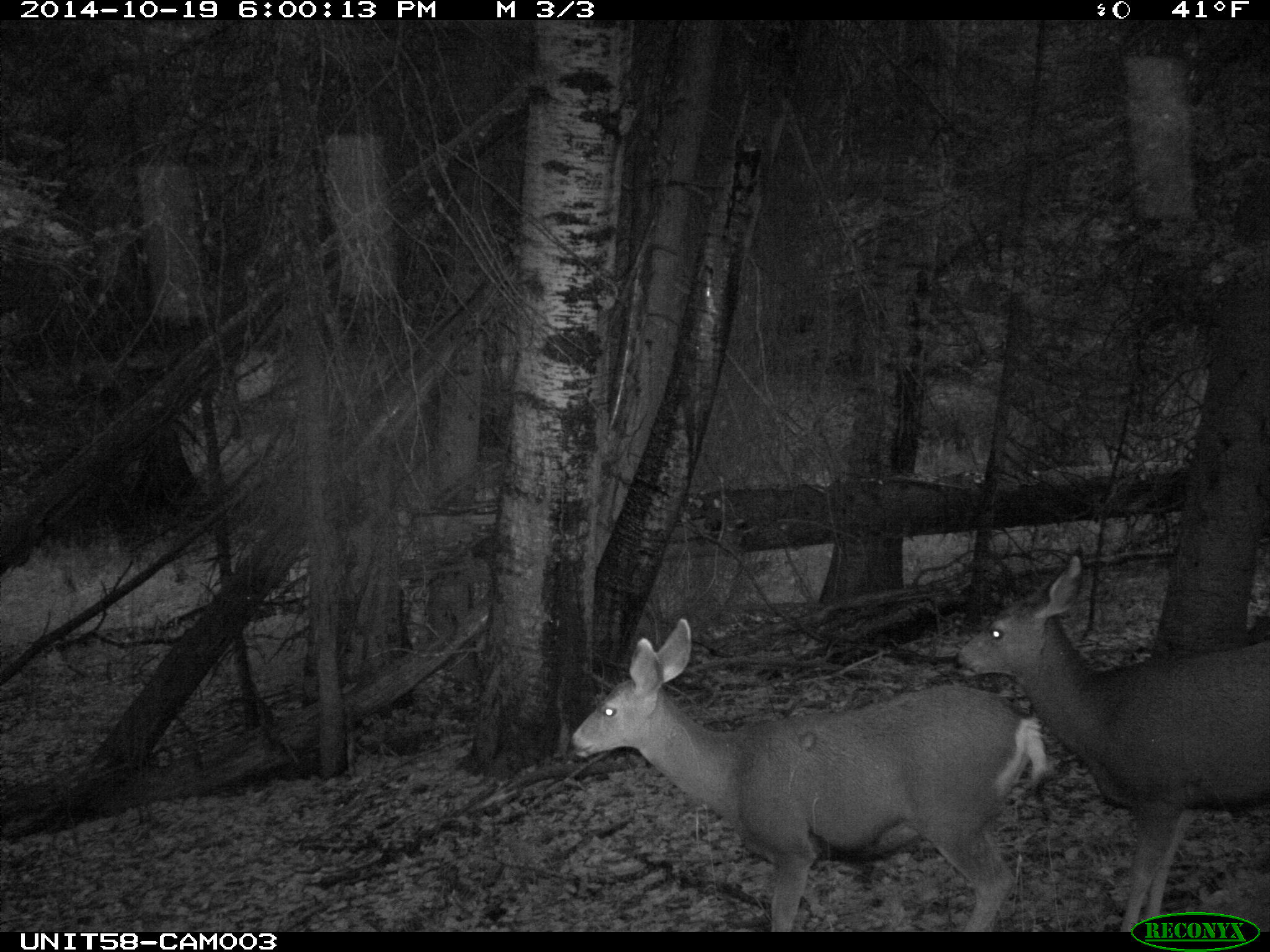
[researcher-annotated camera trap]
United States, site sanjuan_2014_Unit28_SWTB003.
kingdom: Animalia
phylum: Chordata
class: Mammalia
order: Artiodactyla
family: Cervidae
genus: Odocoileus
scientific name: Odocoileus hemionus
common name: mule deer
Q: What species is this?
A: Odocoileus hemionus (mule deer).